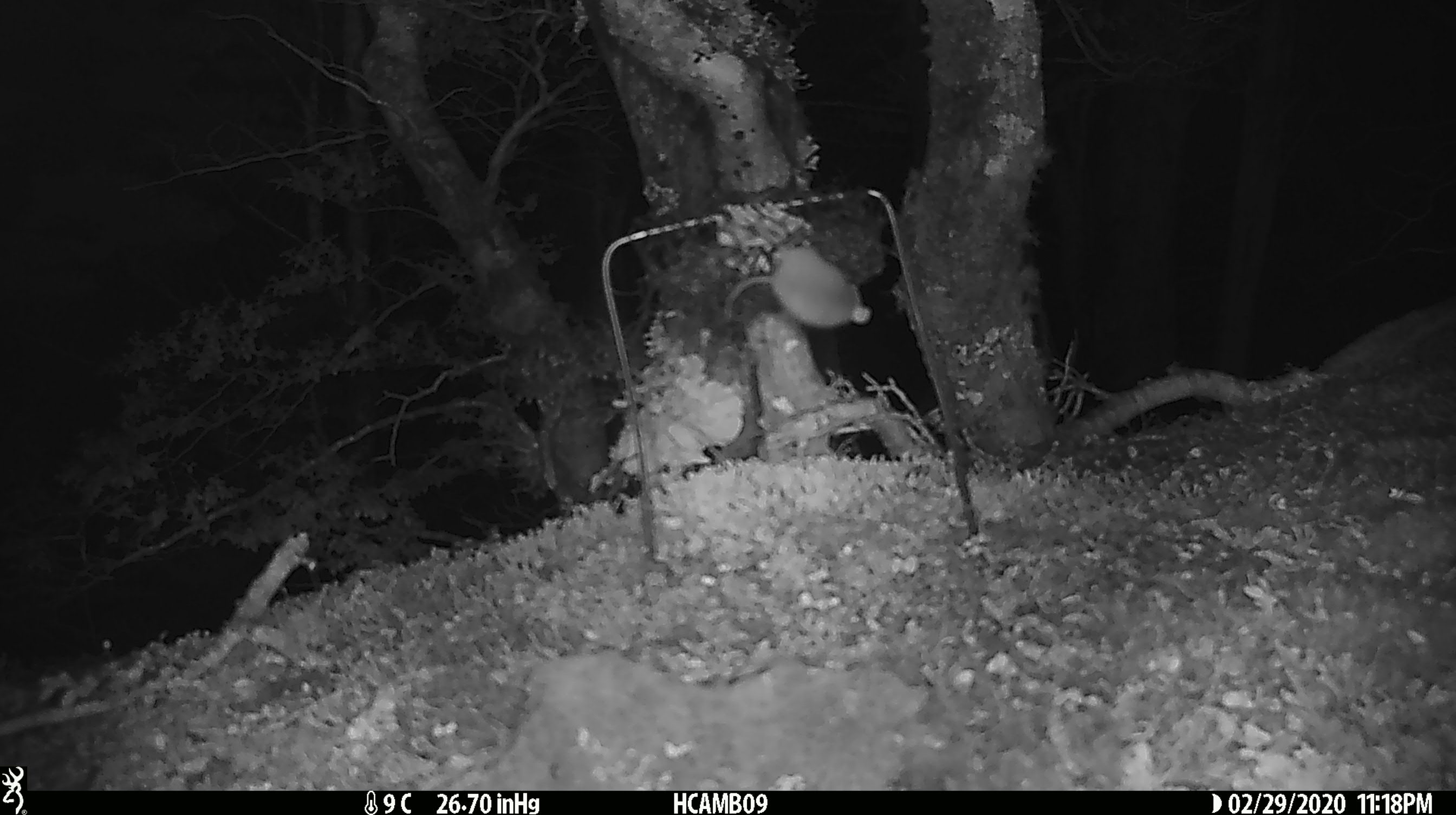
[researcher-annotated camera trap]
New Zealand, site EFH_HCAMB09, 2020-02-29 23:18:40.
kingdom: Animalia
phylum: Chordata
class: Mammalia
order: Rodentia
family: Muridae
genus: Mus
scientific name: Mus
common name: mouse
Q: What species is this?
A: Mouse (Mus).